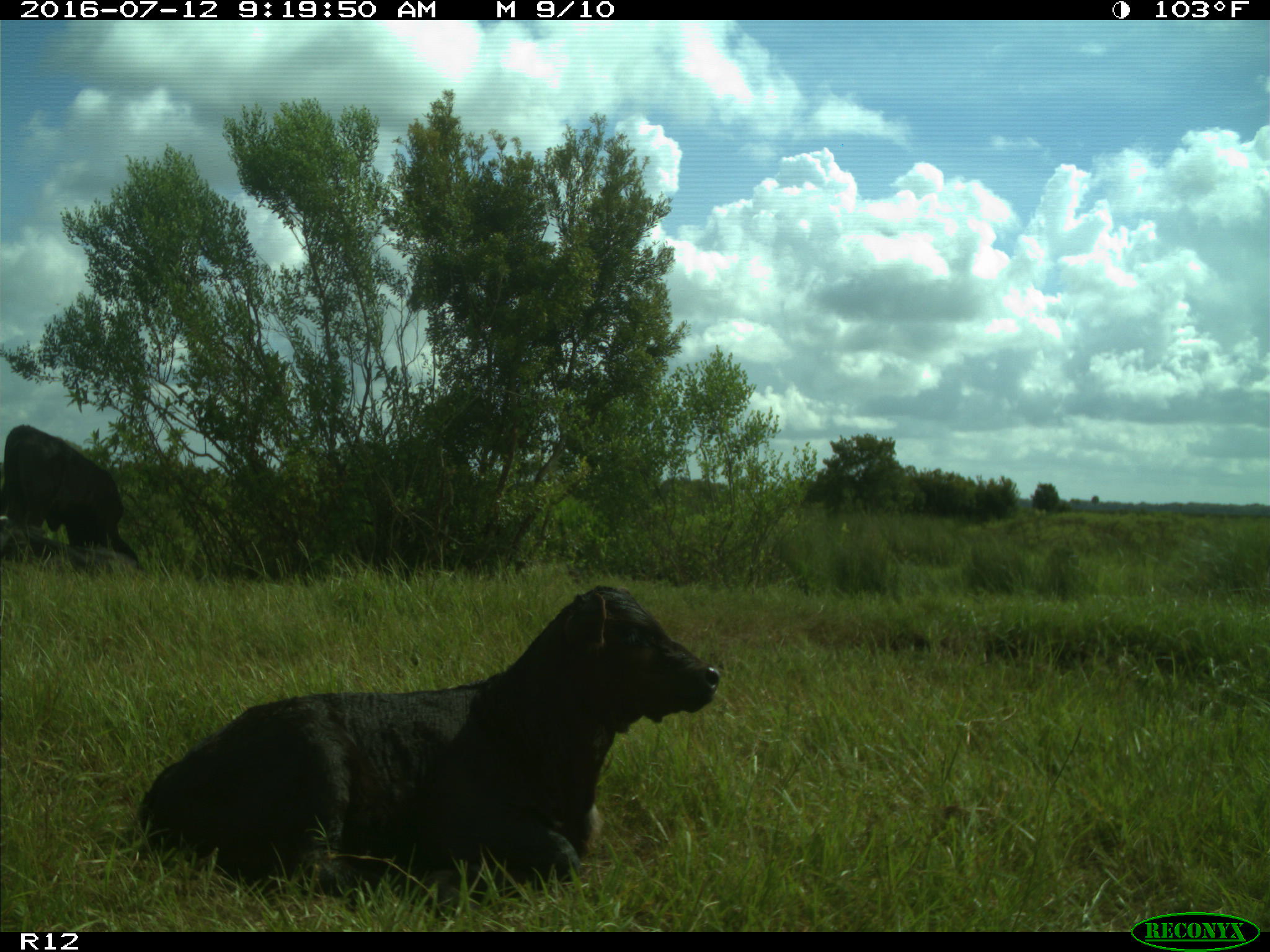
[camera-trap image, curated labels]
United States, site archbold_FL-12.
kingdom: Animalia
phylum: Chordata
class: Mammalia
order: Artiodactyla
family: Bovidae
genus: Bos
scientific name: Bos taurus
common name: domestic cow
Bos taurus (domestic cow).